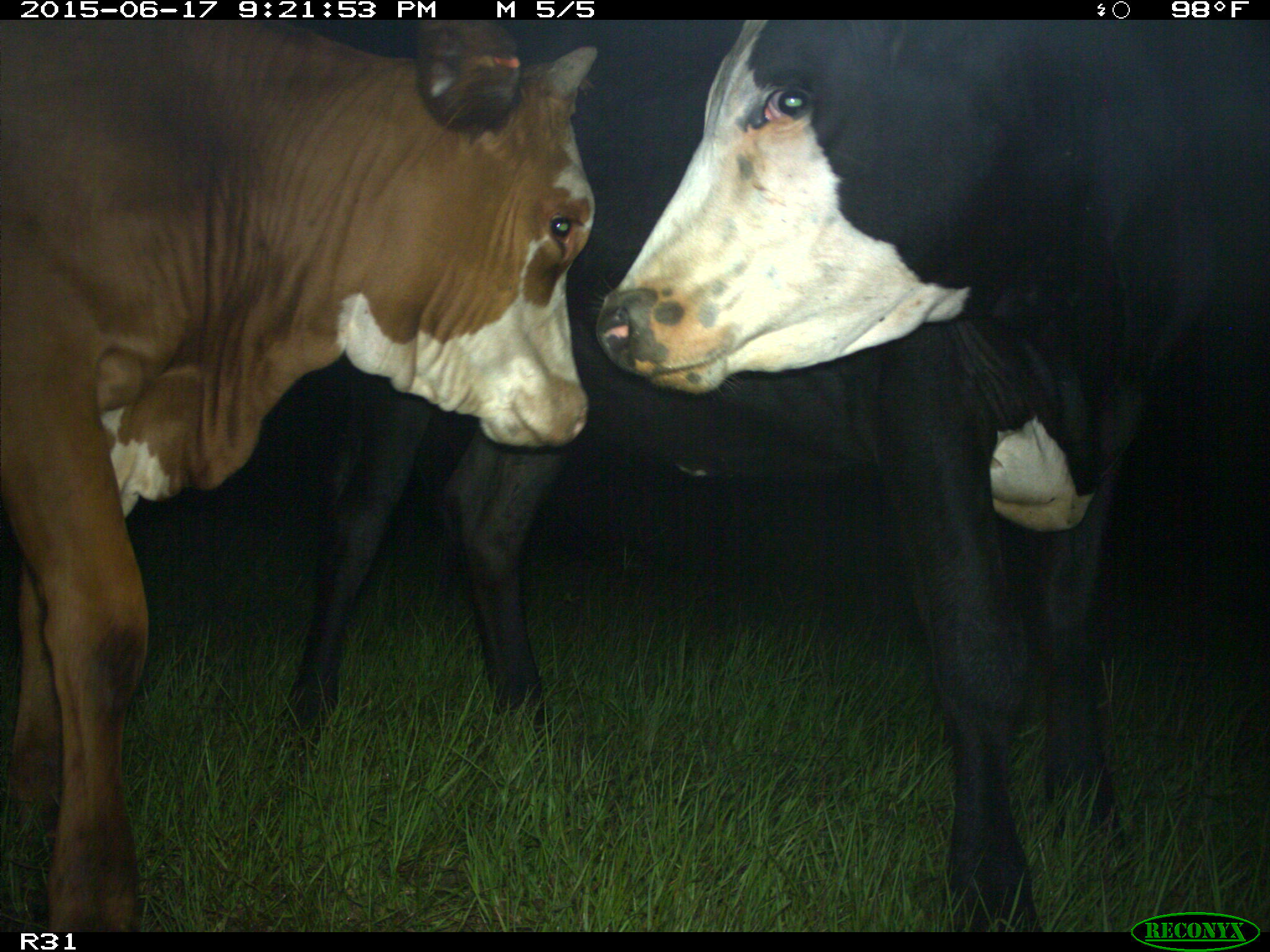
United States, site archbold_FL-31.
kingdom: Animalia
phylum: Chordata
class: Mammalia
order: Artiodactyla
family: Bovidae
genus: Bos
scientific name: Bos taurus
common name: domestic cow